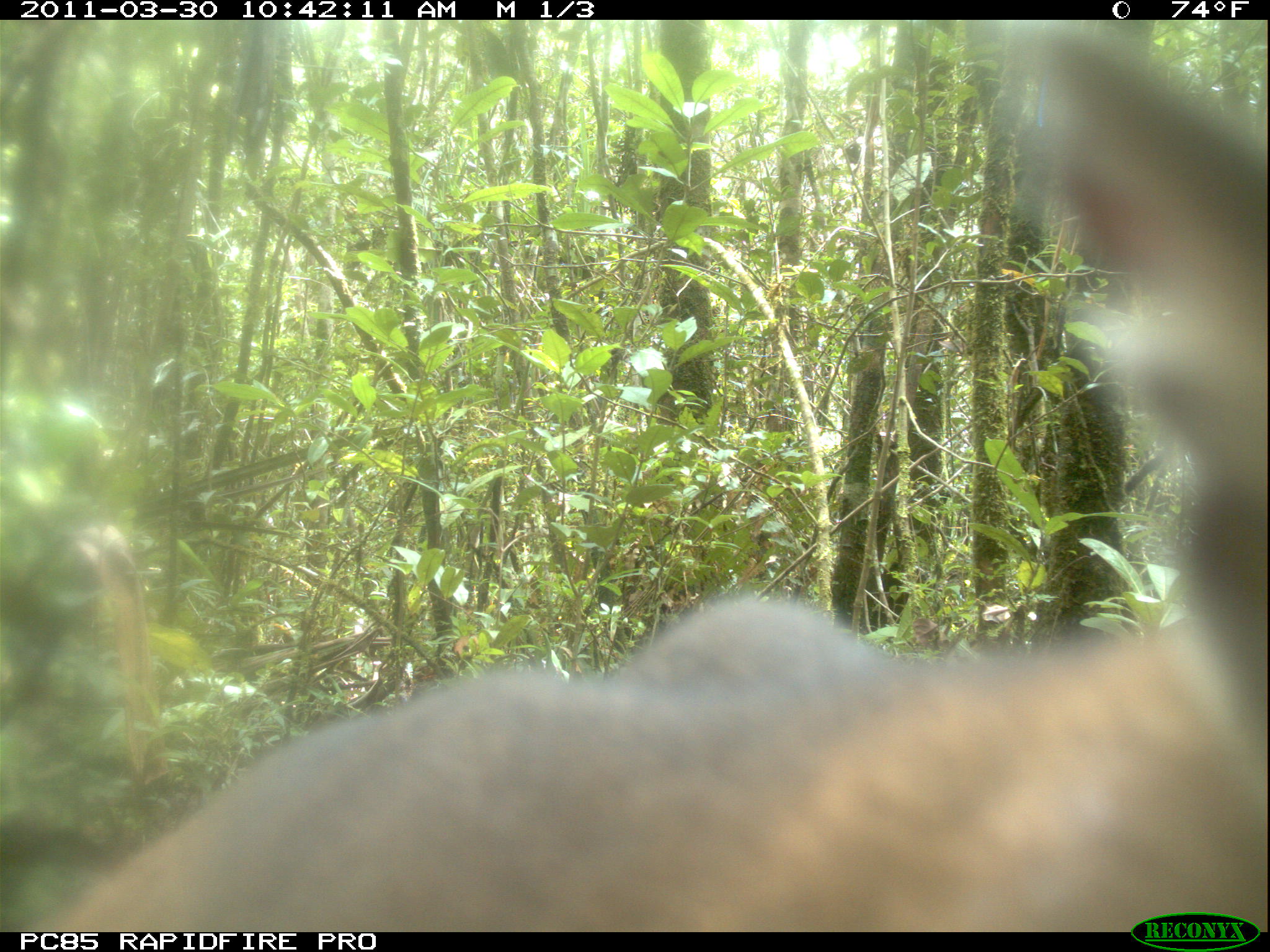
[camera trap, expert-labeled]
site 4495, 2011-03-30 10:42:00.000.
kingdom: Animalia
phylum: Chordata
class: Mammalia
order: Carnivora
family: Eupleridae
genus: Cryptoprocta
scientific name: Cryptoprocta ferox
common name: fossa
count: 1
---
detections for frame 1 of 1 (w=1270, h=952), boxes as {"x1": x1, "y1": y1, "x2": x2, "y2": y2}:
cryptoprocta ferox: {"x1": 35, "y1": 19, "x2": 1267, "y2": 929}